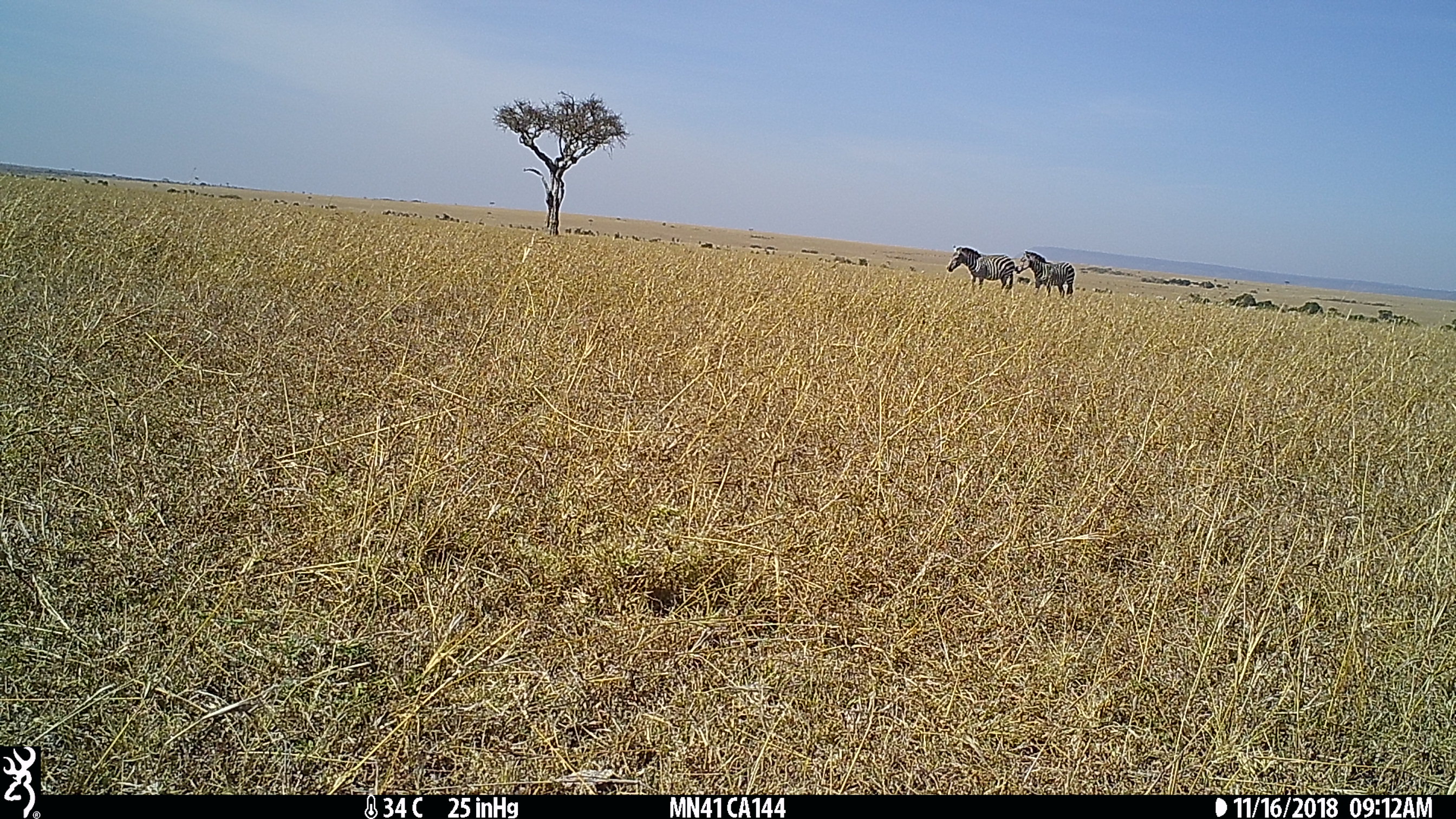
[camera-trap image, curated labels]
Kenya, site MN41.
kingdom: Animalia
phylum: Chordata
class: Mammalia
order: Perissodactyla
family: Equidae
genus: Equus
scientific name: Equus quagga burchellii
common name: burchell's zebra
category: zebra